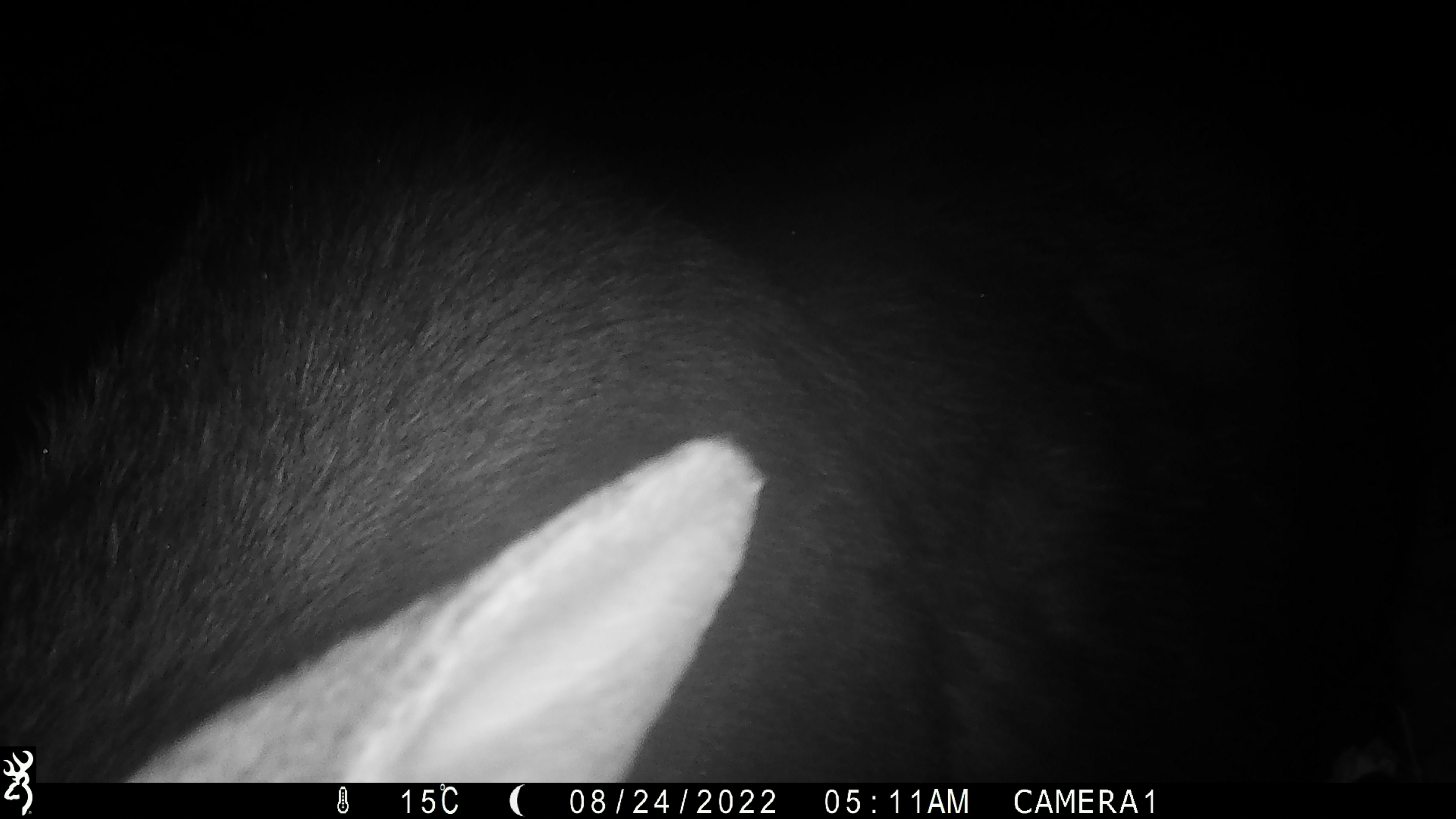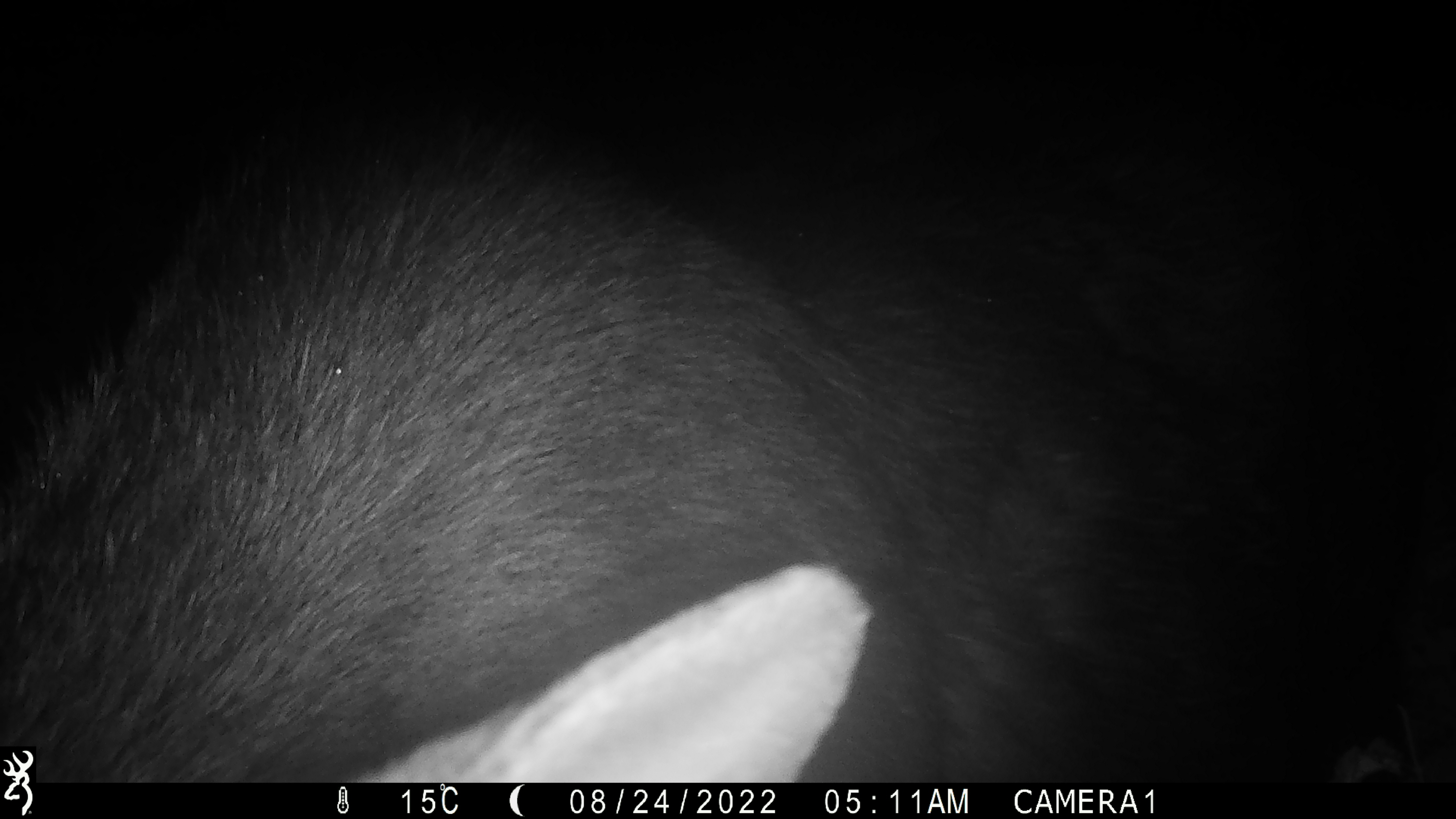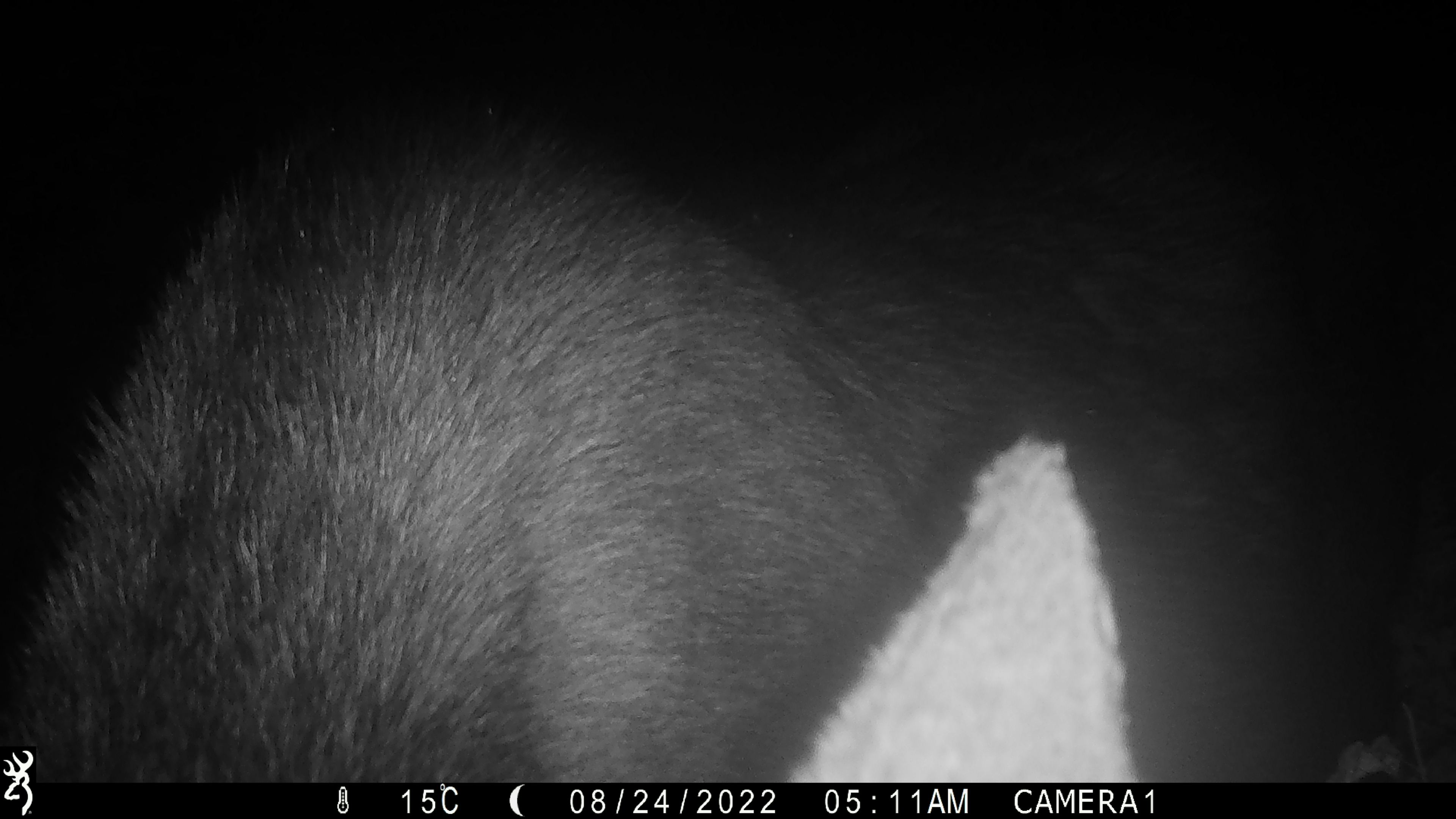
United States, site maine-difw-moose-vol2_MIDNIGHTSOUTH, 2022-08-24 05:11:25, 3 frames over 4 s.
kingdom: Animalia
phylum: Chordata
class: Mammalia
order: Artiodactyla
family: Cervidae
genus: Alces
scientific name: Alces alces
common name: moose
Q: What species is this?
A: Moose (Alces alces).